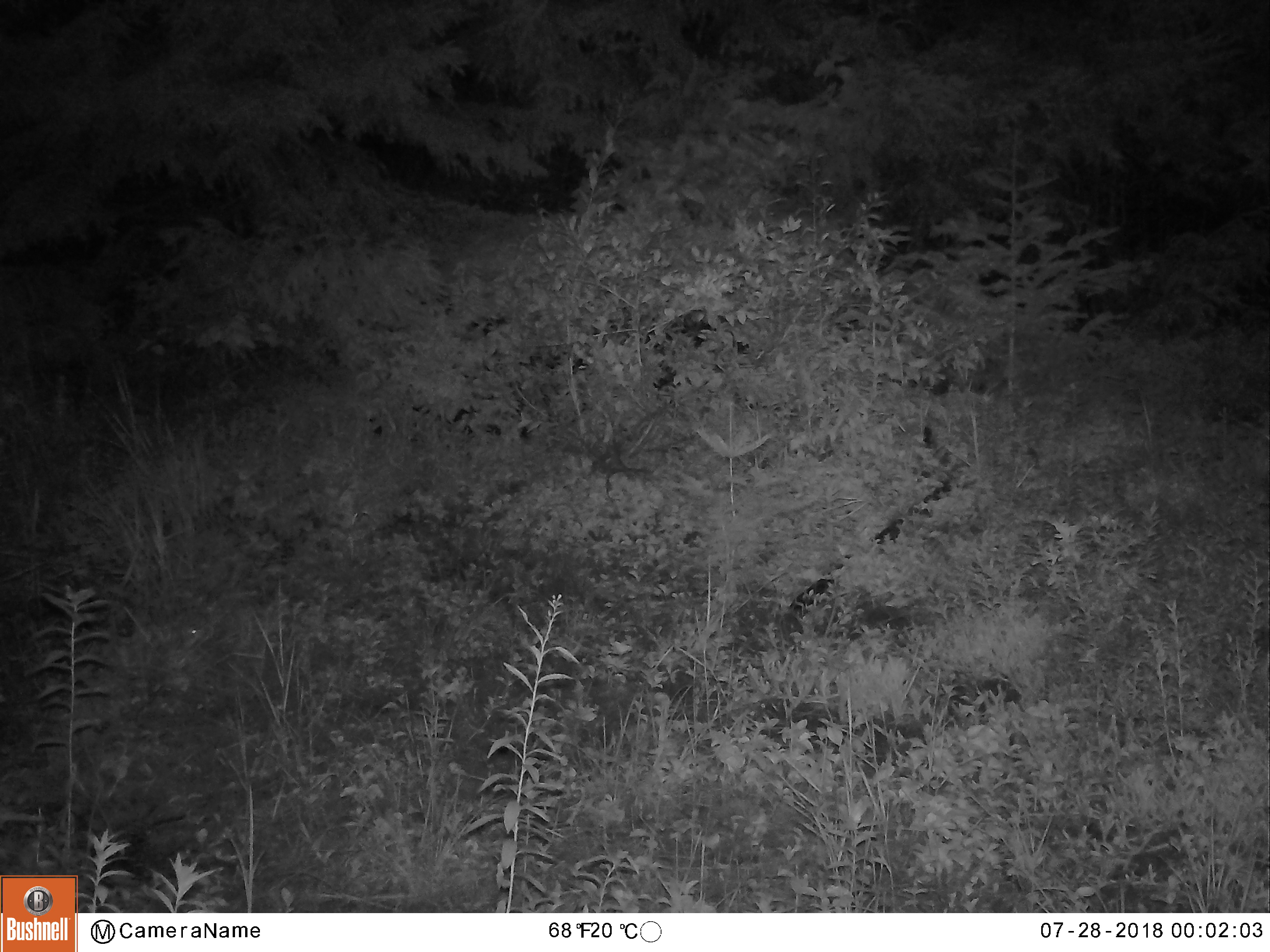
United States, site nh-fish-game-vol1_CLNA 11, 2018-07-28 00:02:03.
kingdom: Animalia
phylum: Chordata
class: Mammalia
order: Artiodactyla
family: Cervidae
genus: Odocoileus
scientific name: Odocoileus virginianus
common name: white-tailed deer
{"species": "white-tailed deer (Odocoileus virginianus)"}